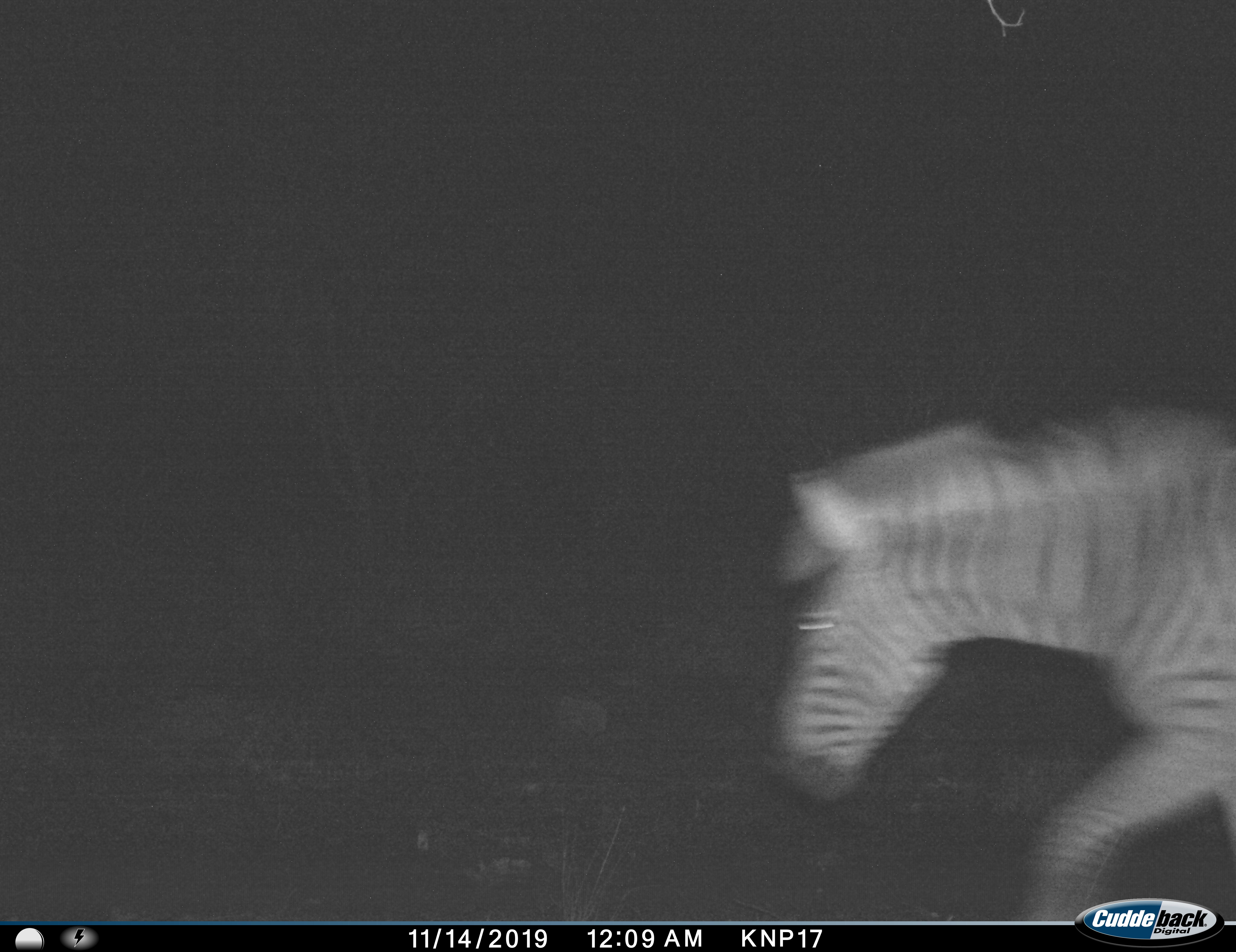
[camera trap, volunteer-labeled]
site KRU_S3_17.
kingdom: Animalia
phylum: Chordata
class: Mammalia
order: Perissodactyla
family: Equidae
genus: Equus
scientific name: Equus quagga burchellii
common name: burchell's zebra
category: zebraburchells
Zebraburchells (burchell's zebra) (Equus quagga burchellii), count 1. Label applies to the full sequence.